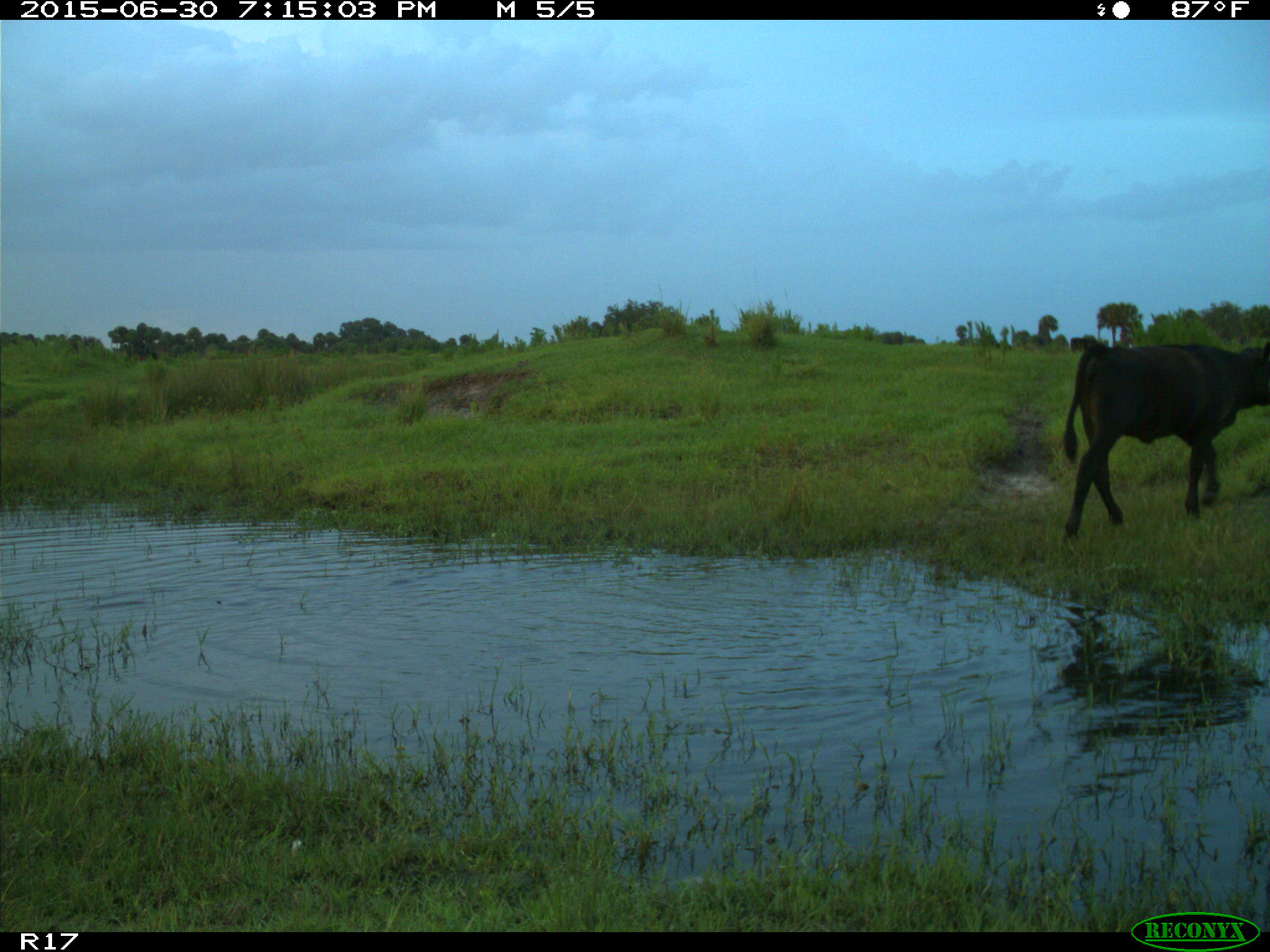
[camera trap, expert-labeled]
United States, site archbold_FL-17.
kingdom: Animalia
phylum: Chordata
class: Mammalia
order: Artiodactyla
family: Bovidae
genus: Bos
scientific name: Bos taurus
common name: domestic cow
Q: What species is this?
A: Bos taurus (domestic cow).